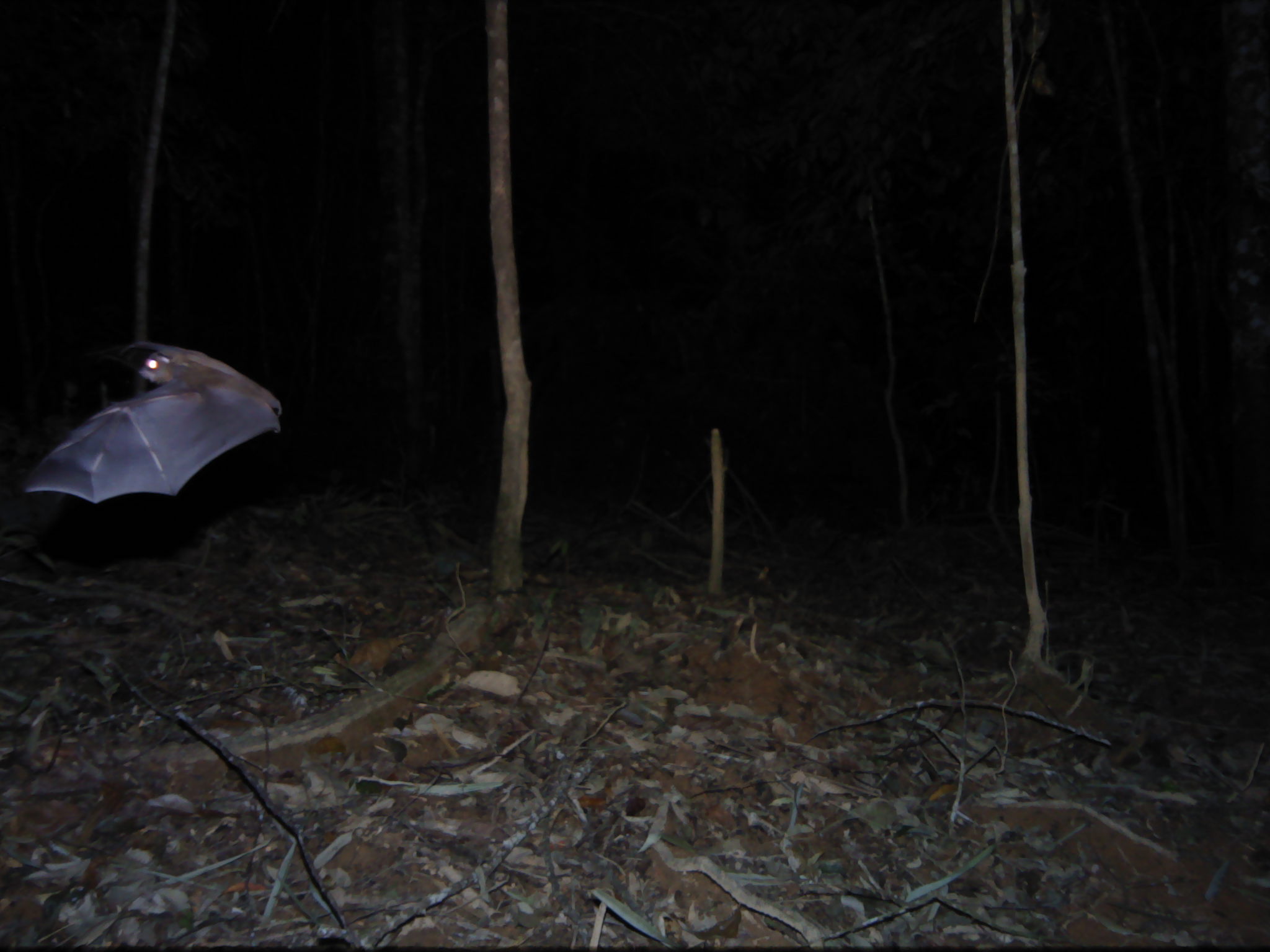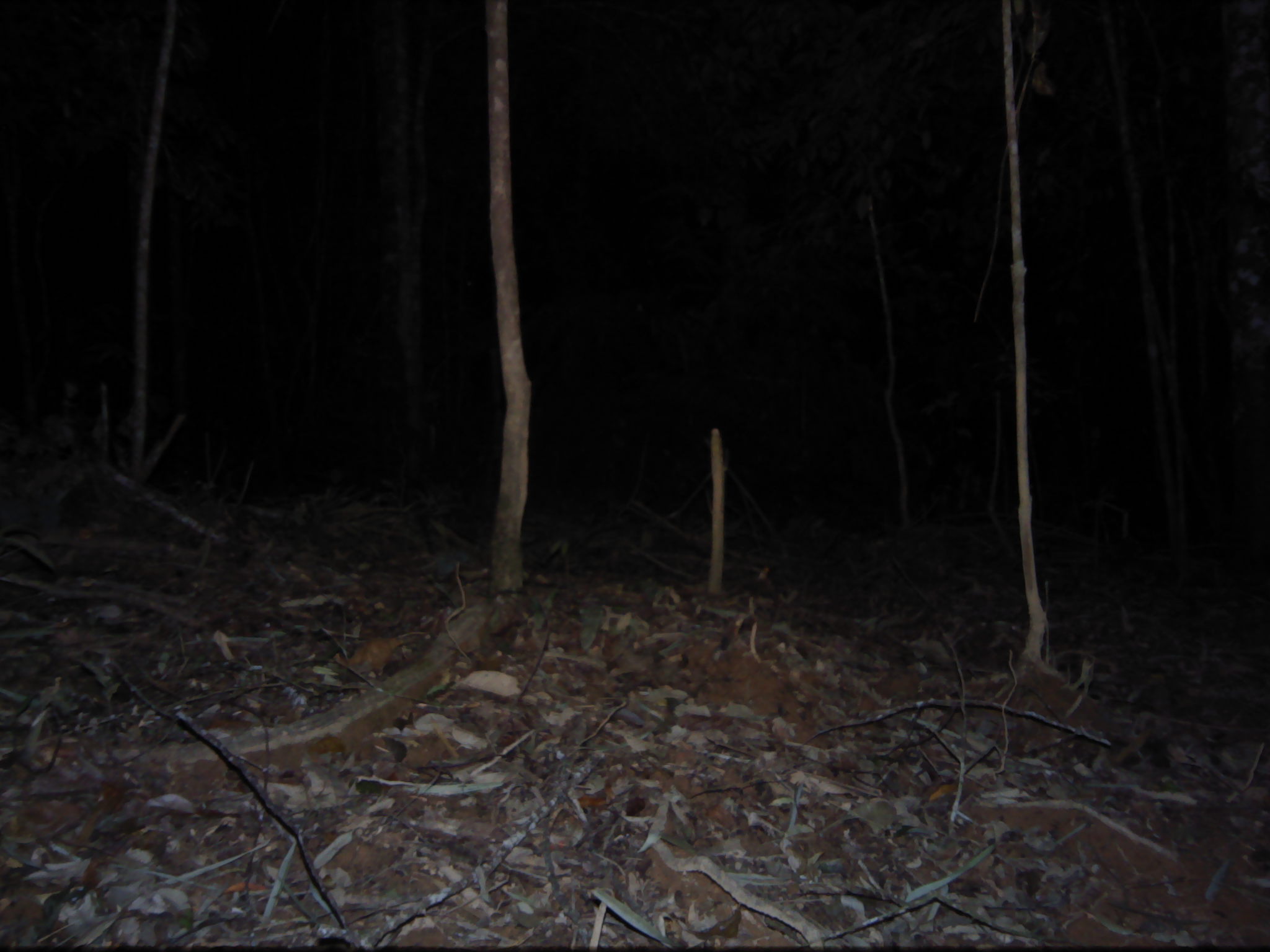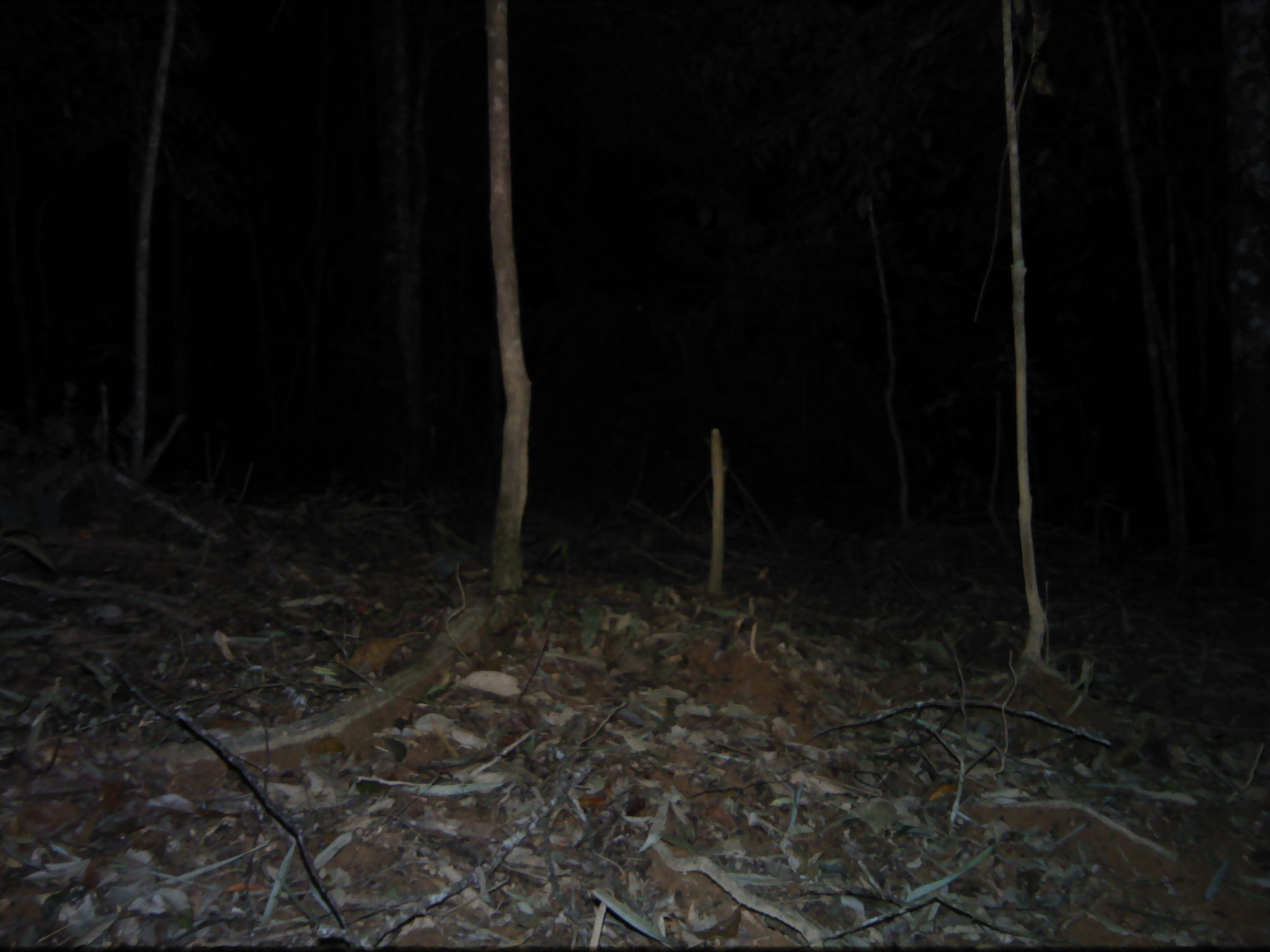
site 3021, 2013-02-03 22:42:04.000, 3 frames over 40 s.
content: unidentified animal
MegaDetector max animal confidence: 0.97